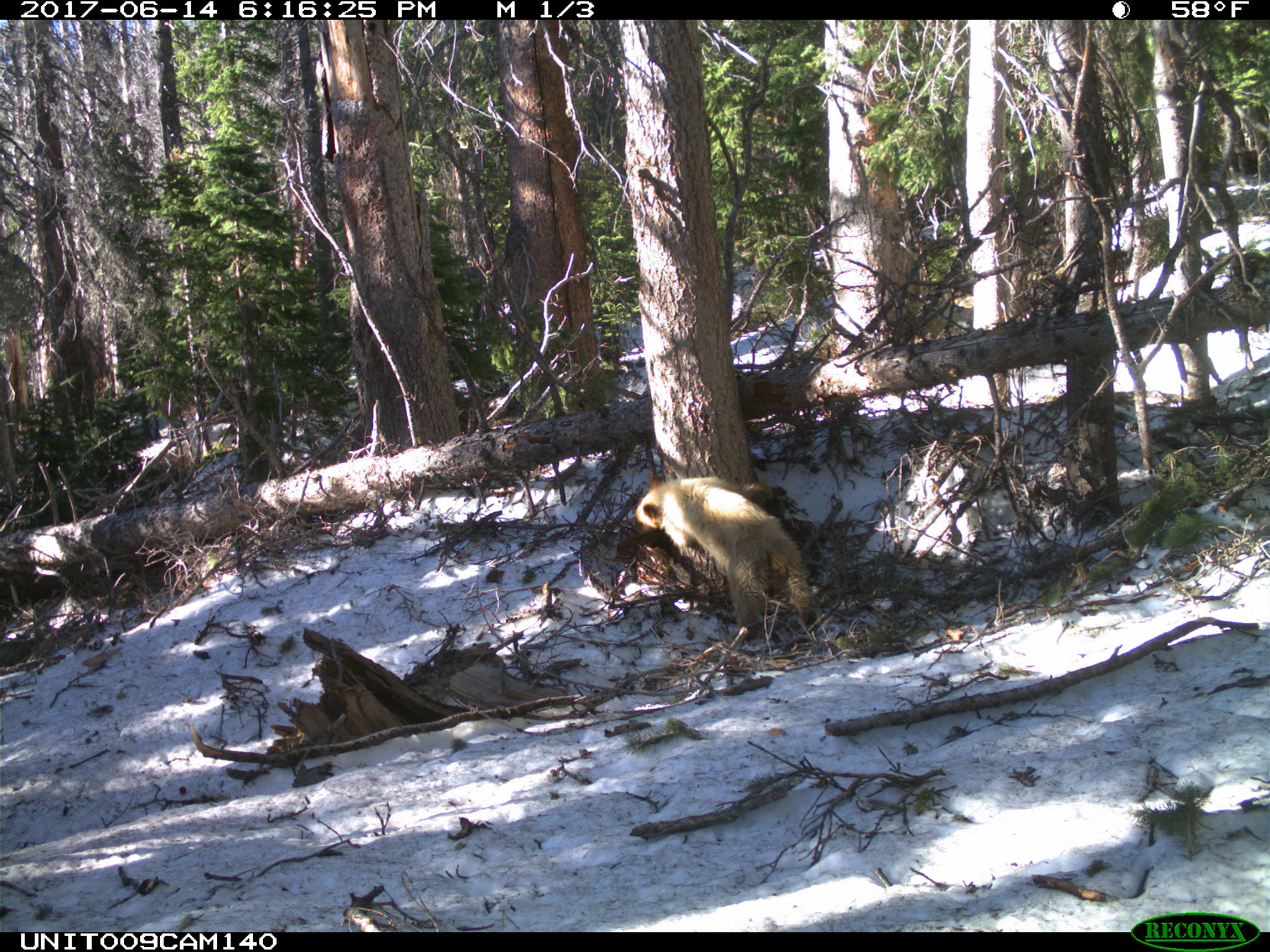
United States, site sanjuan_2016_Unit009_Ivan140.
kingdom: Animalia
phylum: Chordata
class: Mammalia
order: Carnivora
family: Ursidae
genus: Ursus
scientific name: Ursus americanus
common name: american black bear